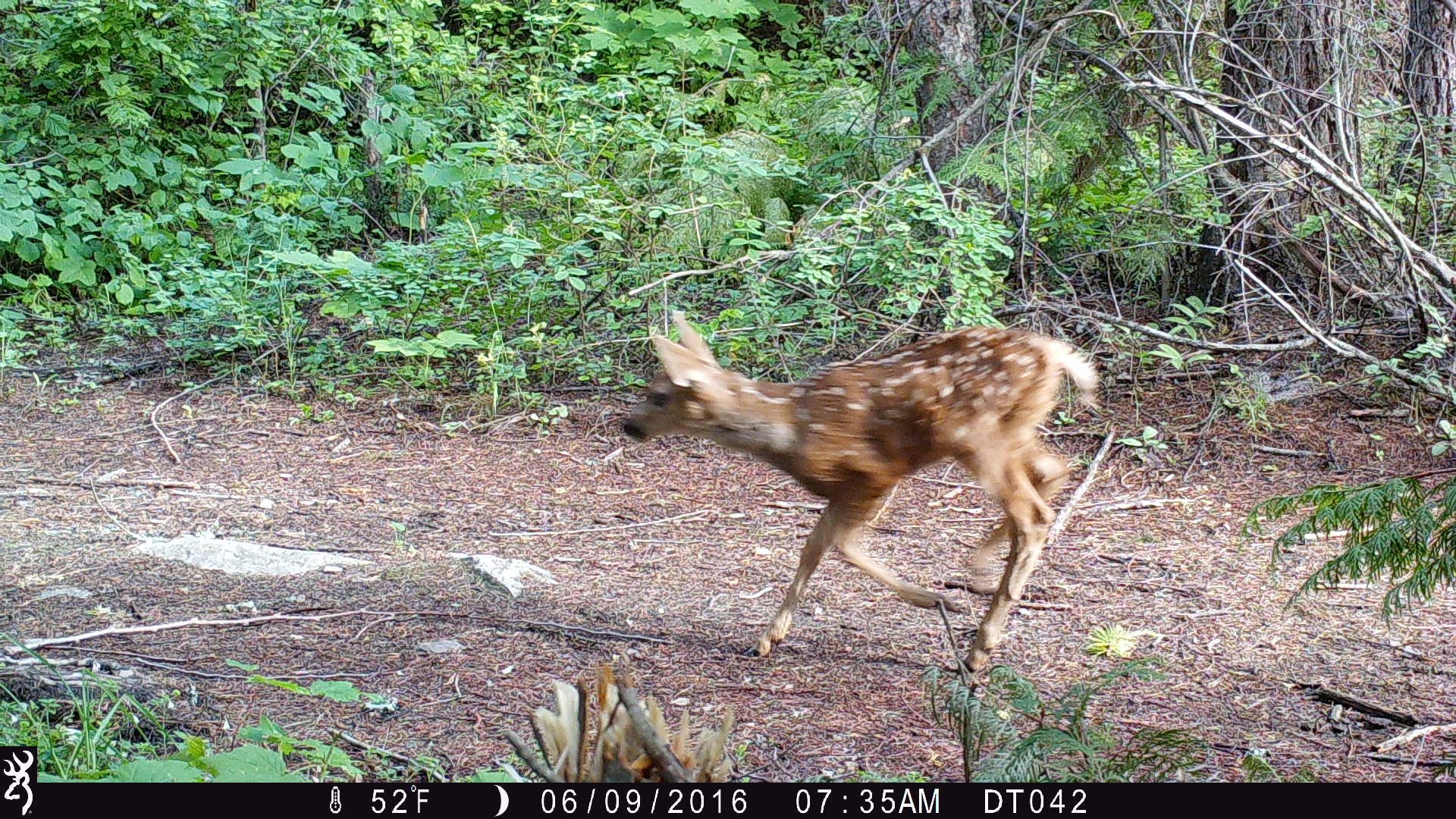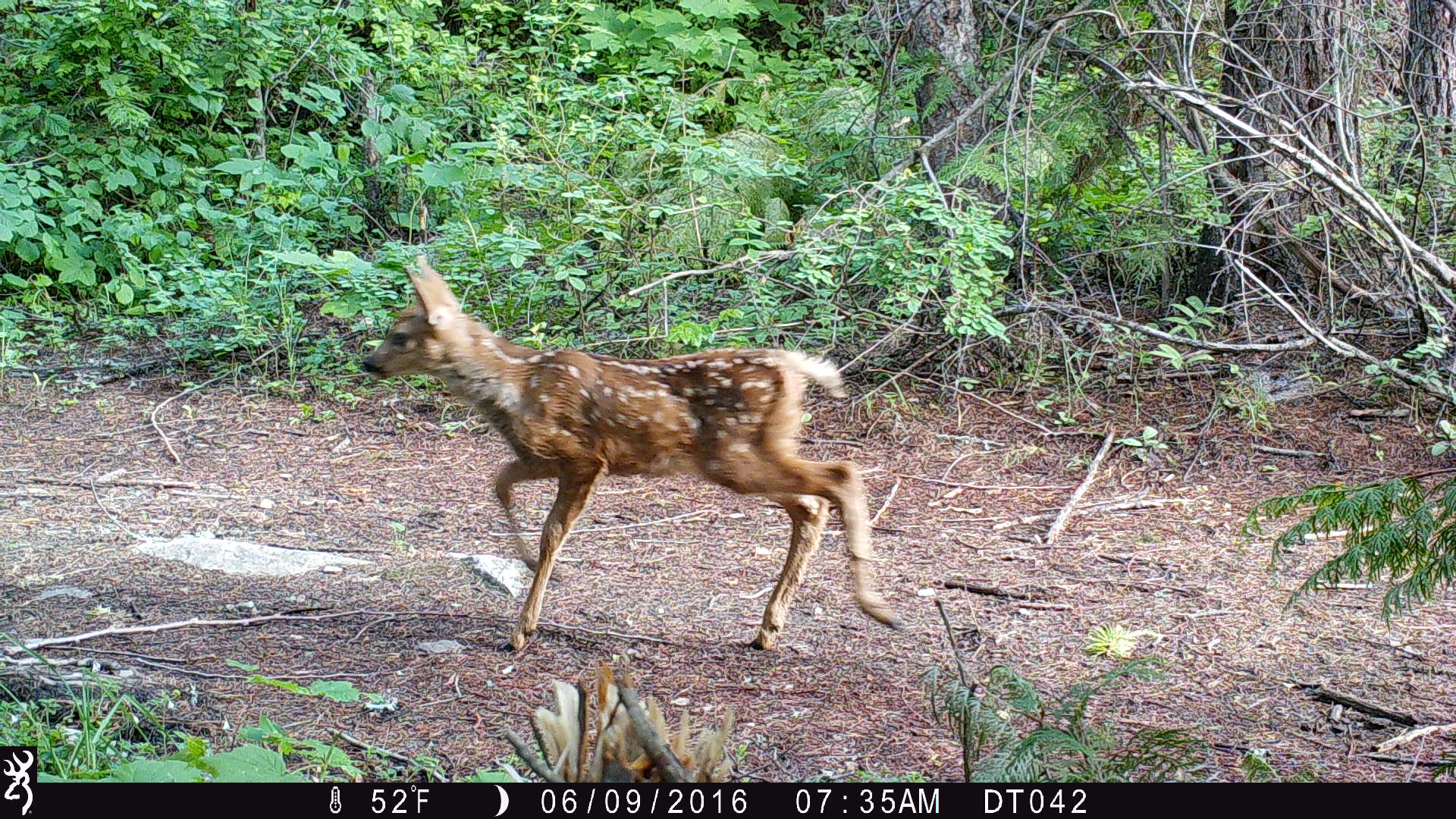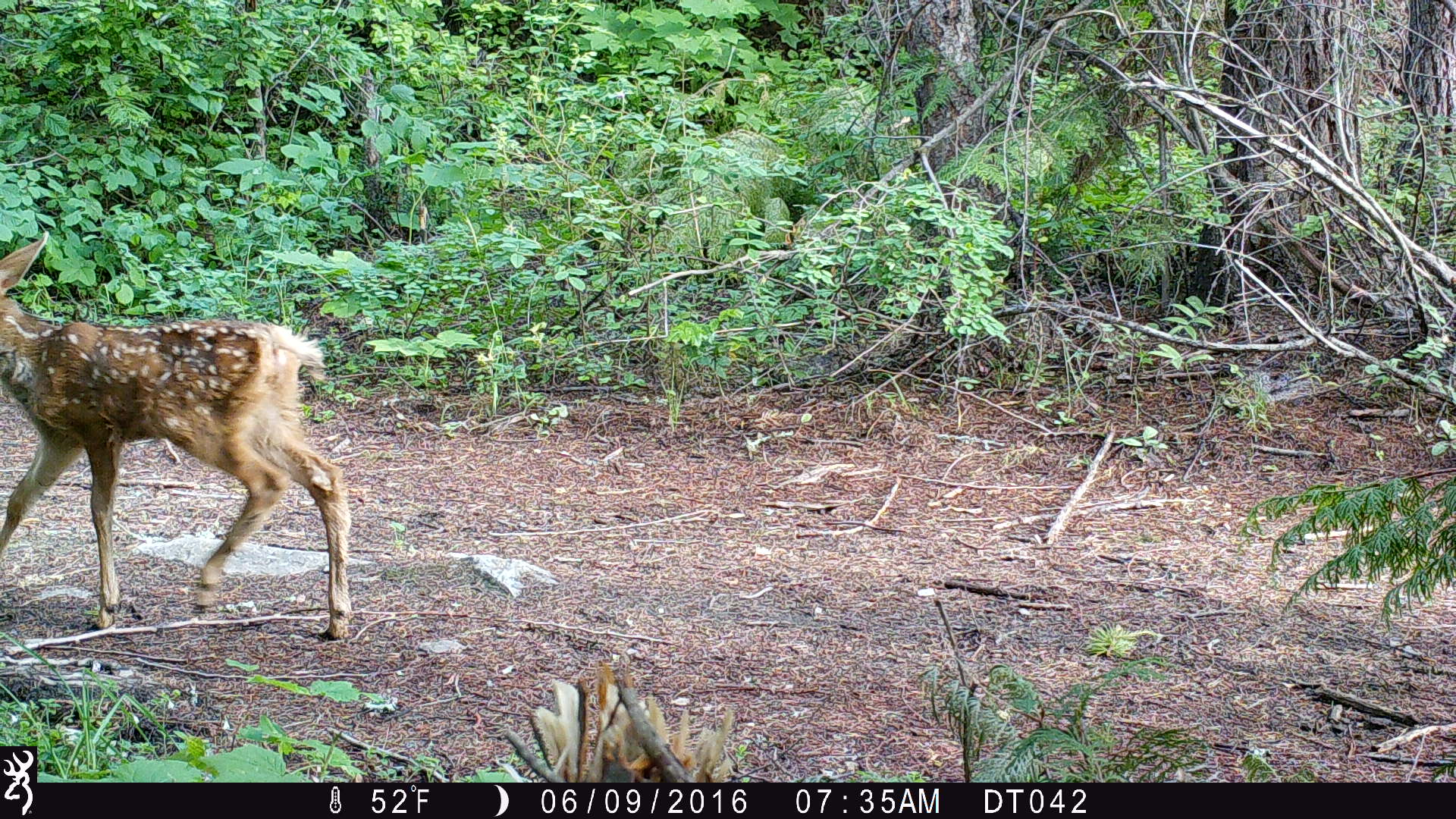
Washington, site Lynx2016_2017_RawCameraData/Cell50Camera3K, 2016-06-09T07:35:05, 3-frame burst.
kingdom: Animalia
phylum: Chordata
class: Mammalia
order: Artiodactyla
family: Cervidae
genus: Odocoileus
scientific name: Odocoileus hemionus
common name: mule deer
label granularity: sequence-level